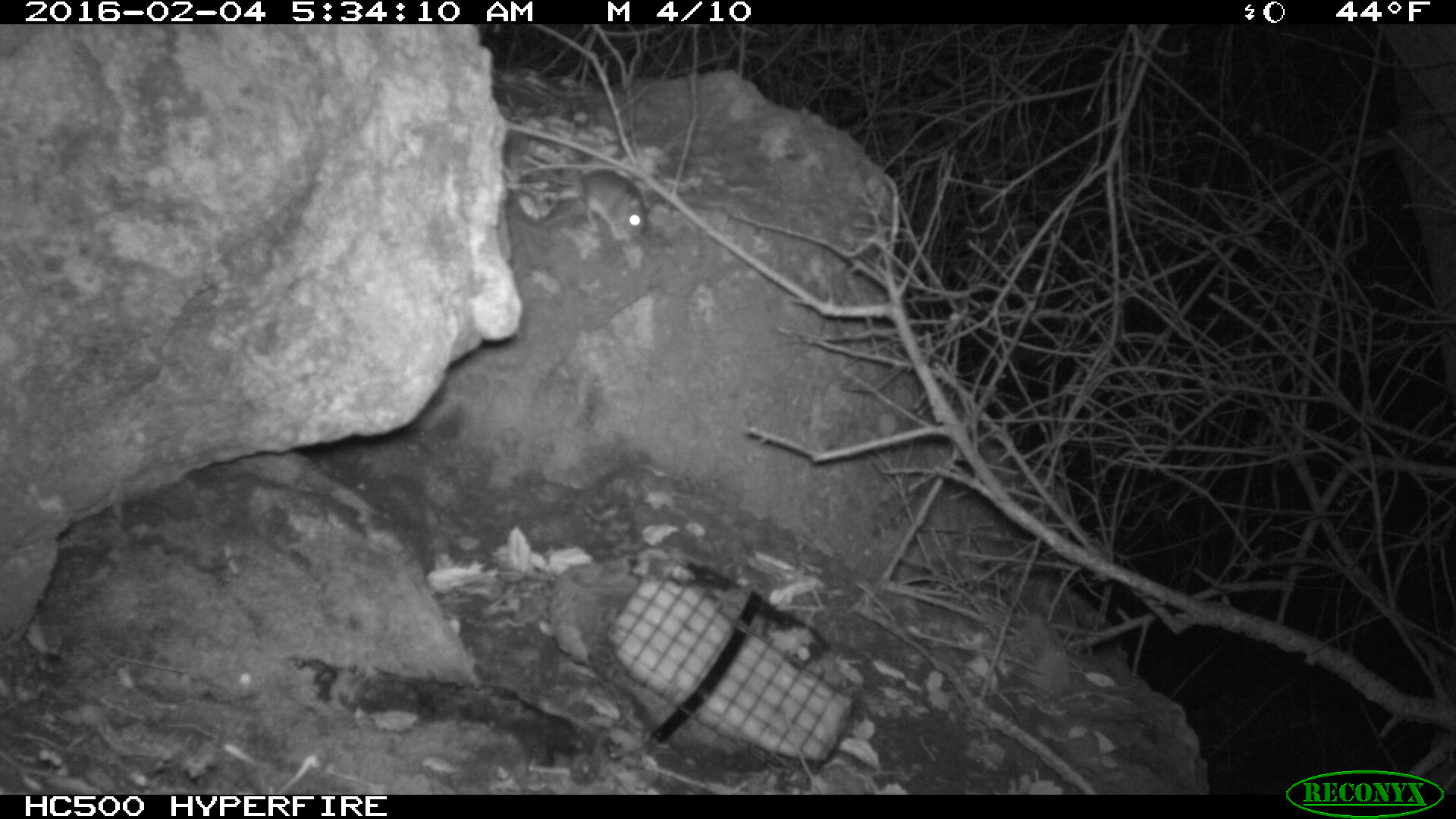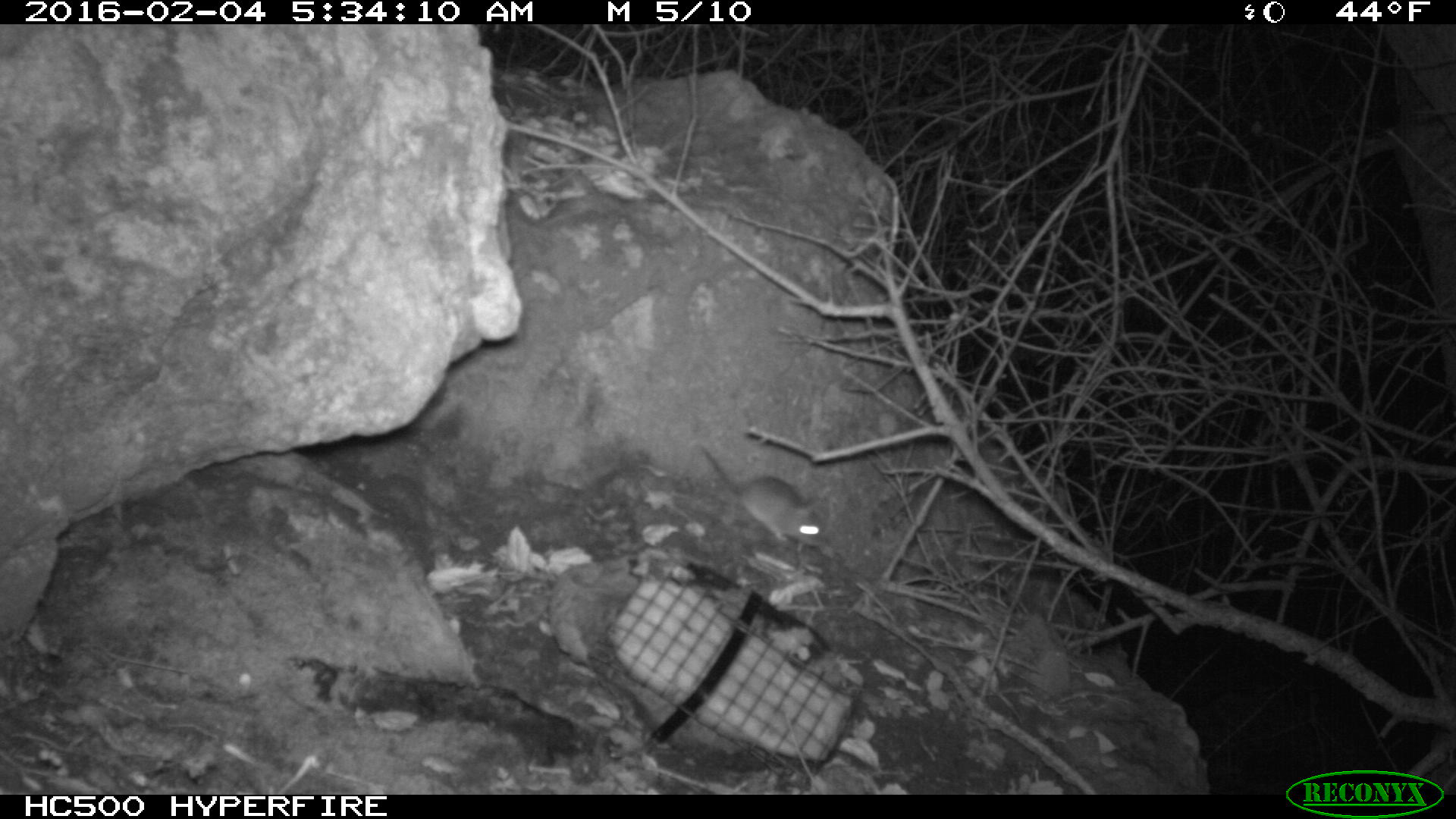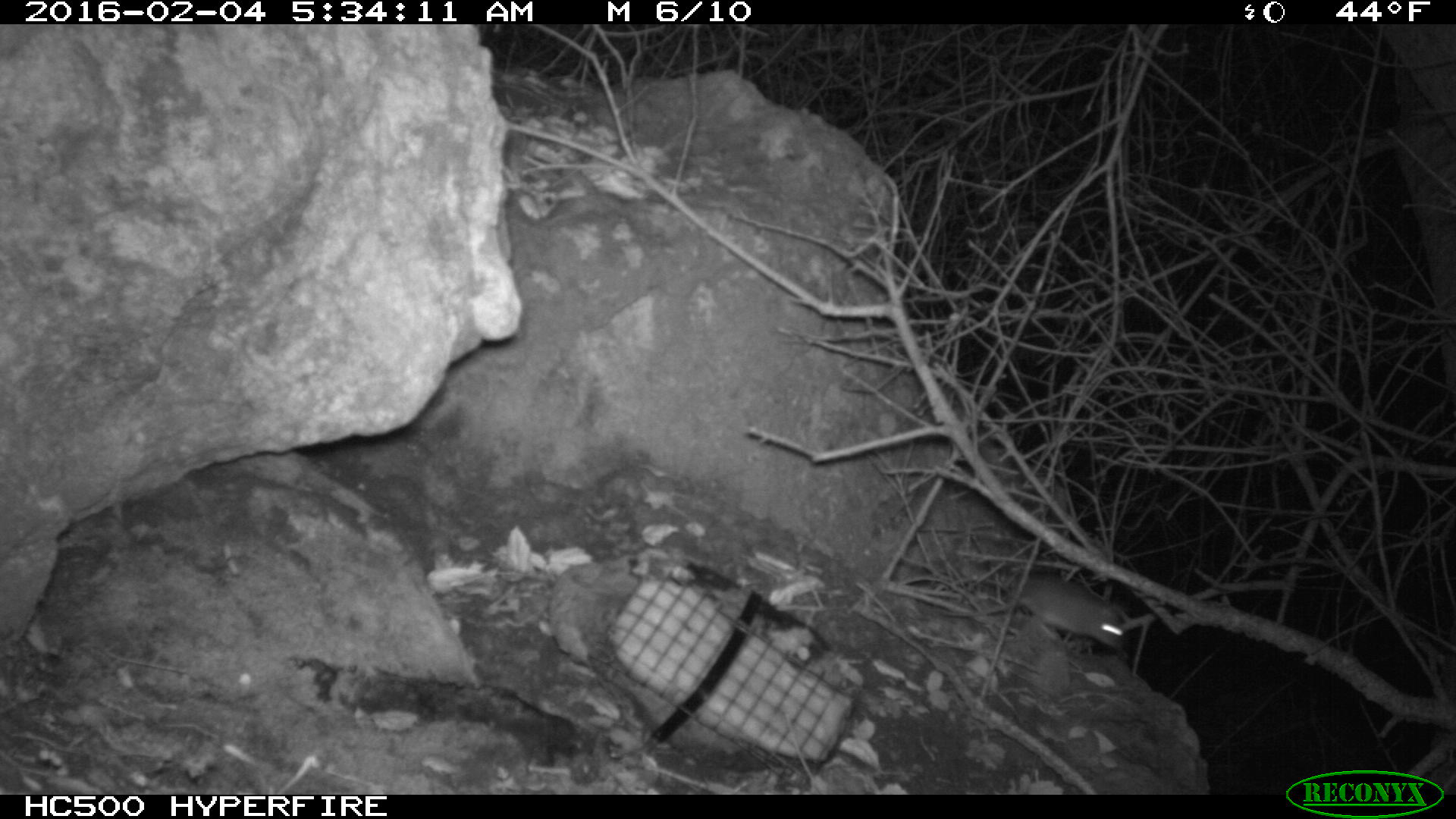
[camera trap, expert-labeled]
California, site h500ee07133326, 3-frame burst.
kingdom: Animalia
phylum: Chordata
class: Mammalia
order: Rodentia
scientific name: Rodentia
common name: rodent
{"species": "rodent (Rodentia)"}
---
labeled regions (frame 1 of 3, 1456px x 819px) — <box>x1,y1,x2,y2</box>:
rodent: <box>519,169,651,244</box>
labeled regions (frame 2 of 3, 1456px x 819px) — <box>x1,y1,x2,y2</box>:
rodent: <box>700,446,827,546</box>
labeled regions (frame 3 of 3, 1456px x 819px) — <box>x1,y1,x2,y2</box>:
rodent: <box>1005,572,1126,651</box>